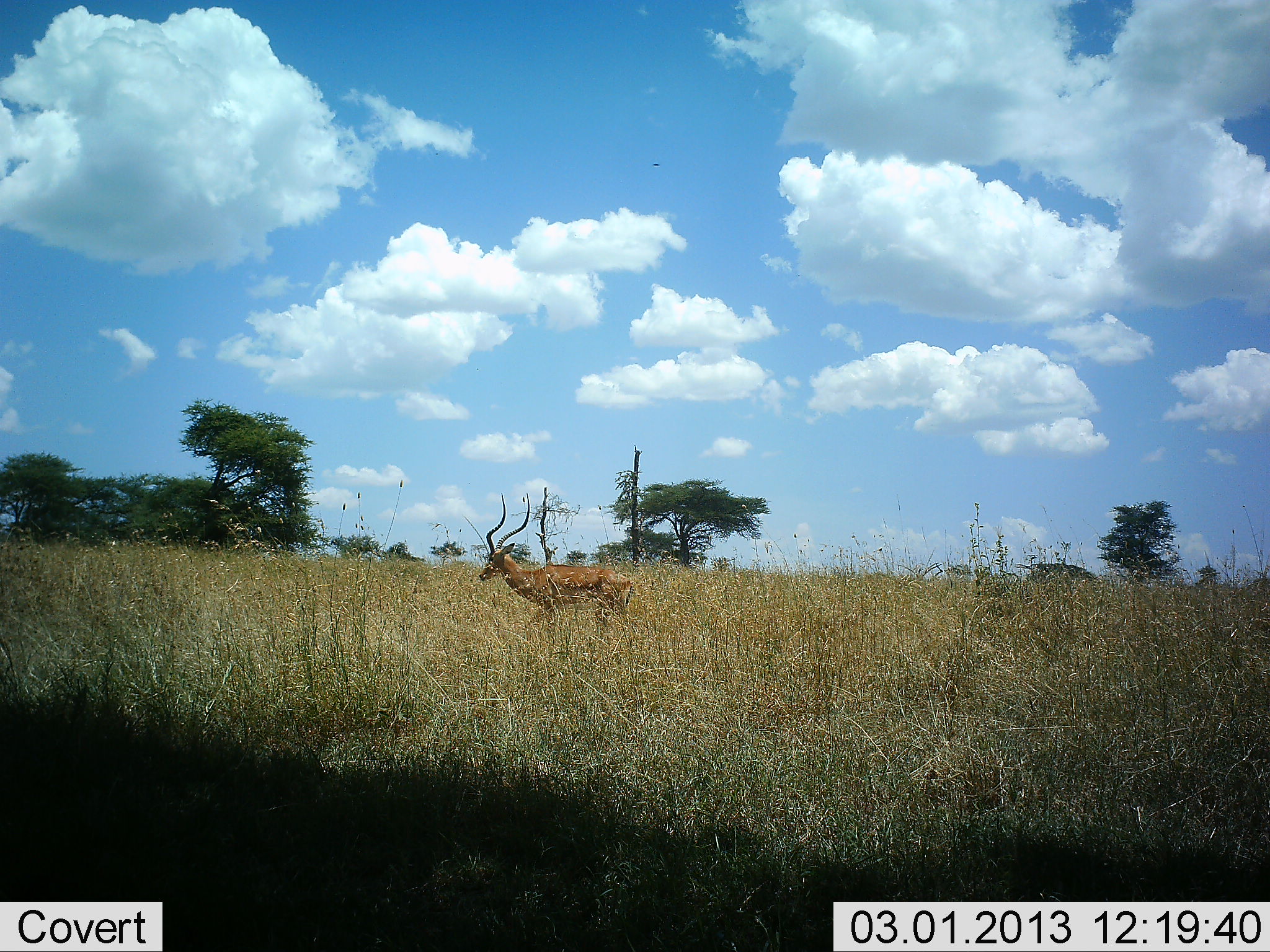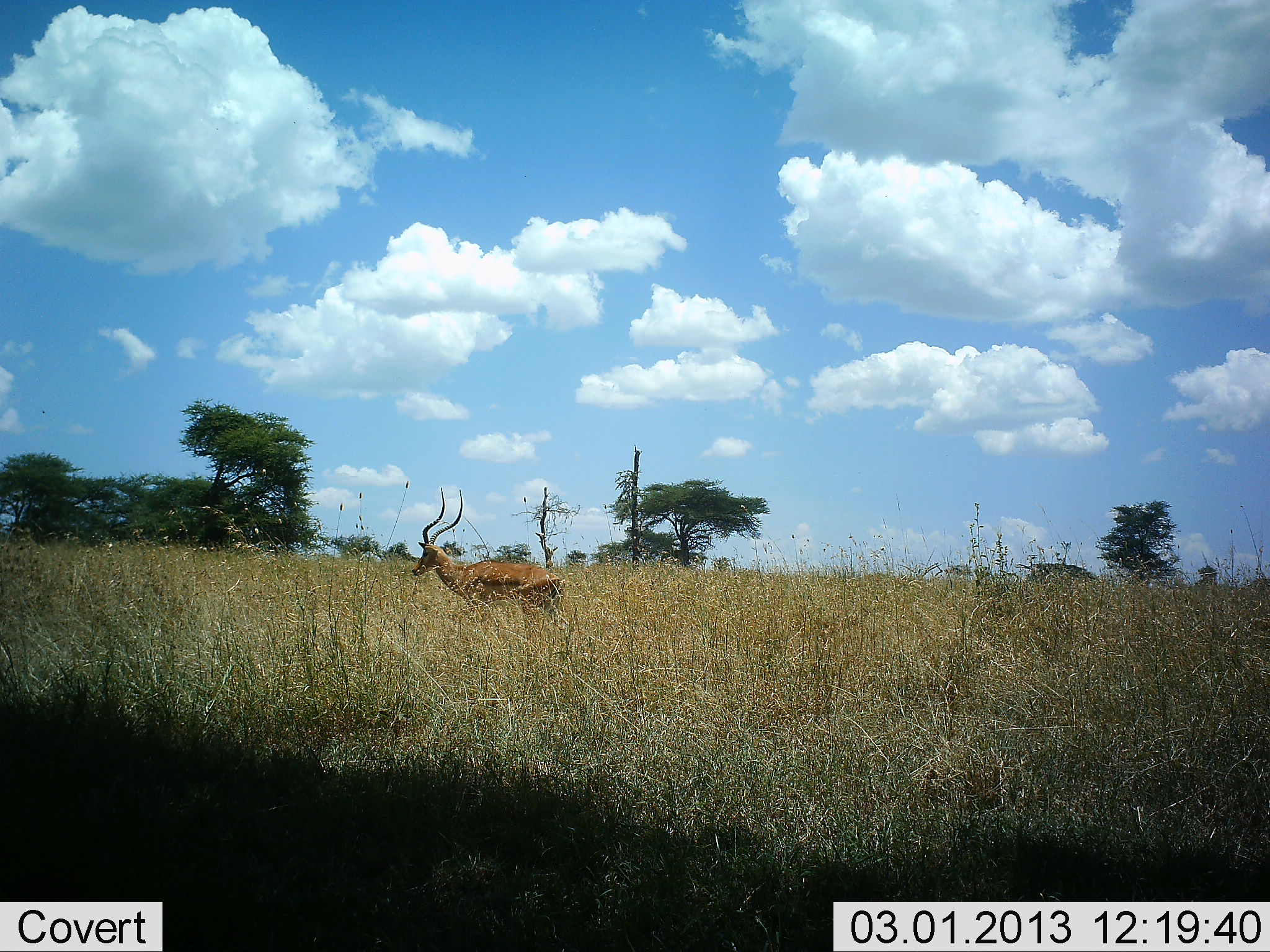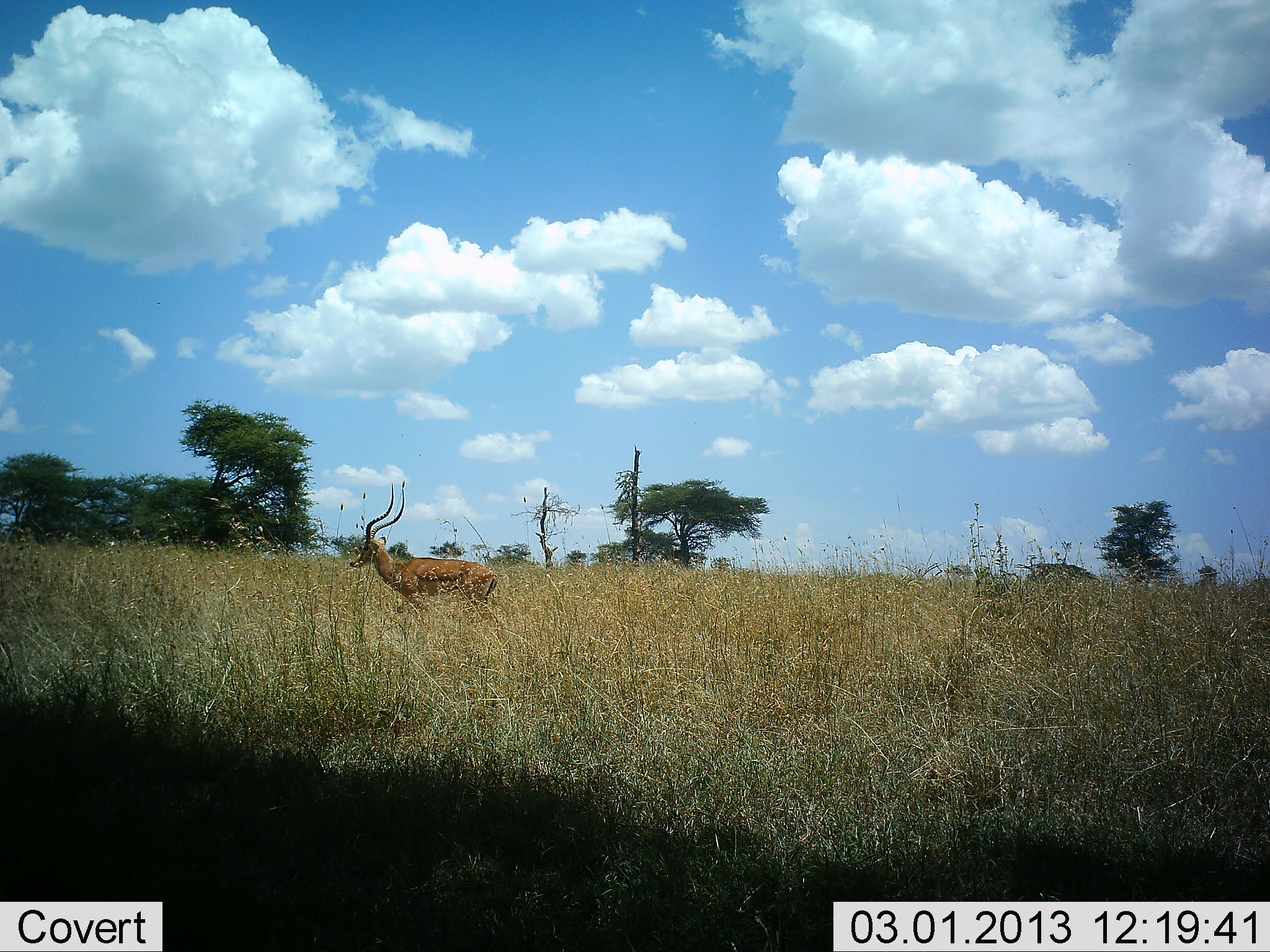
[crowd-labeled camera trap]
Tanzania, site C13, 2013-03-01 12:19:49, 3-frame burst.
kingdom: Animalia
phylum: Chordata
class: Mammalia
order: Artiodactyla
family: Bovidae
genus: Aepyceros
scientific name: Aepyceros melampus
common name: impala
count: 1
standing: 0%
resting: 0%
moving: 100%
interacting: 0%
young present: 0%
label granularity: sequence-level